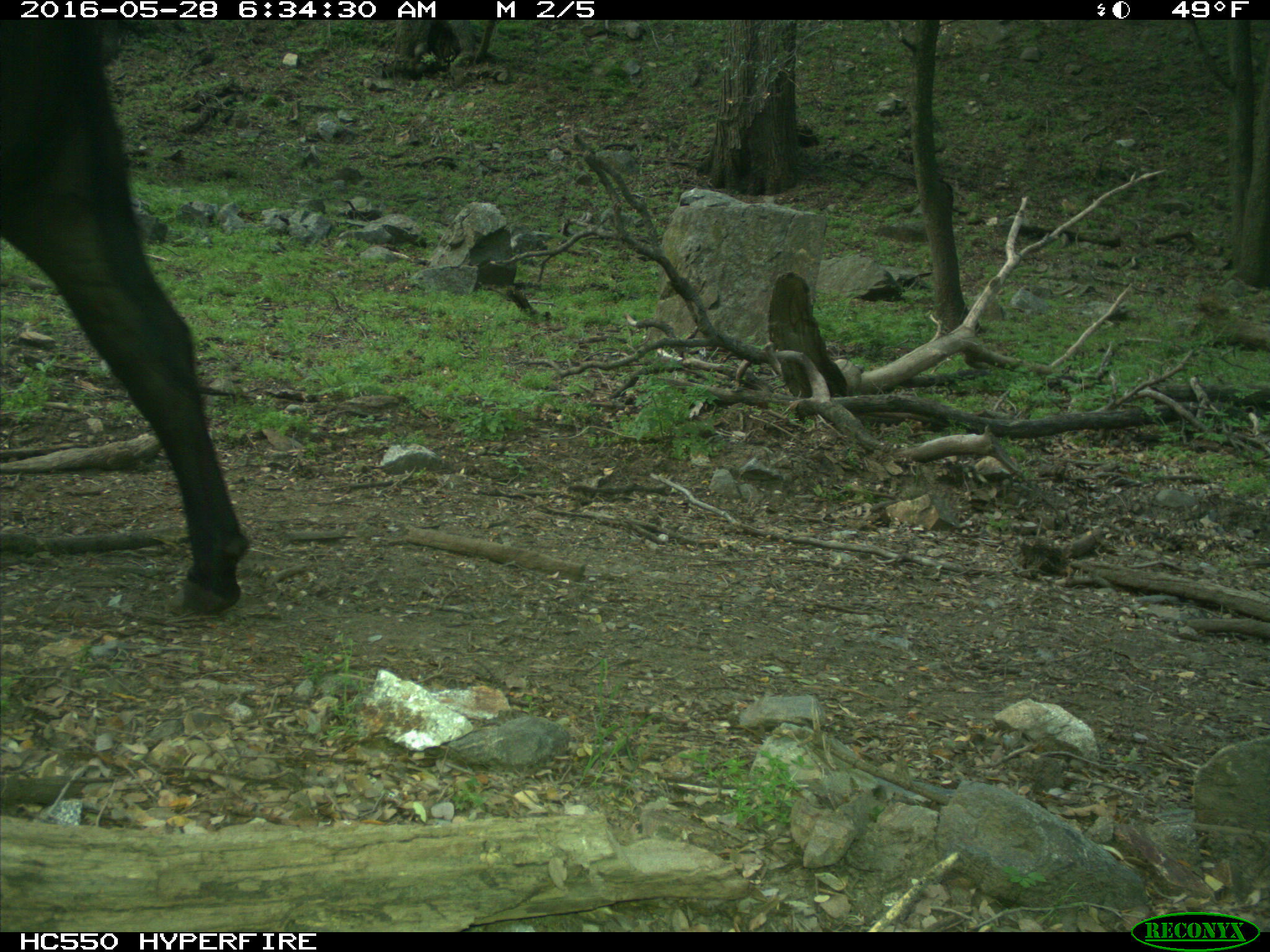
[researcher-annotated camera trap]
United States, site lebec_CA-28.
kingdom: Animalia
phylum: Chordata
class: Mammalia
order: Artiodactyla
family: Bovidae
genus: Bos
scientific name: Bos taurus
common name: domestic cow